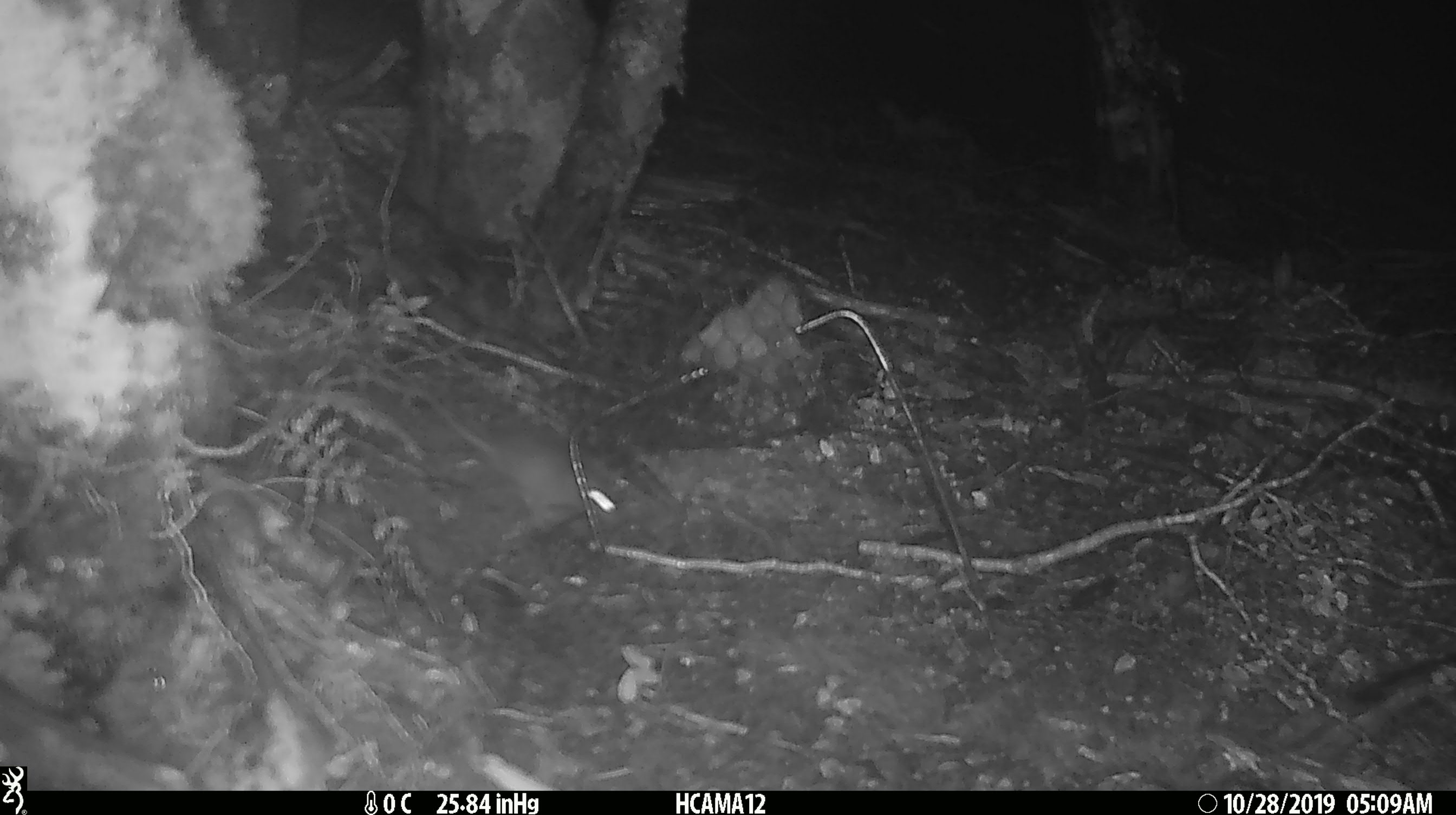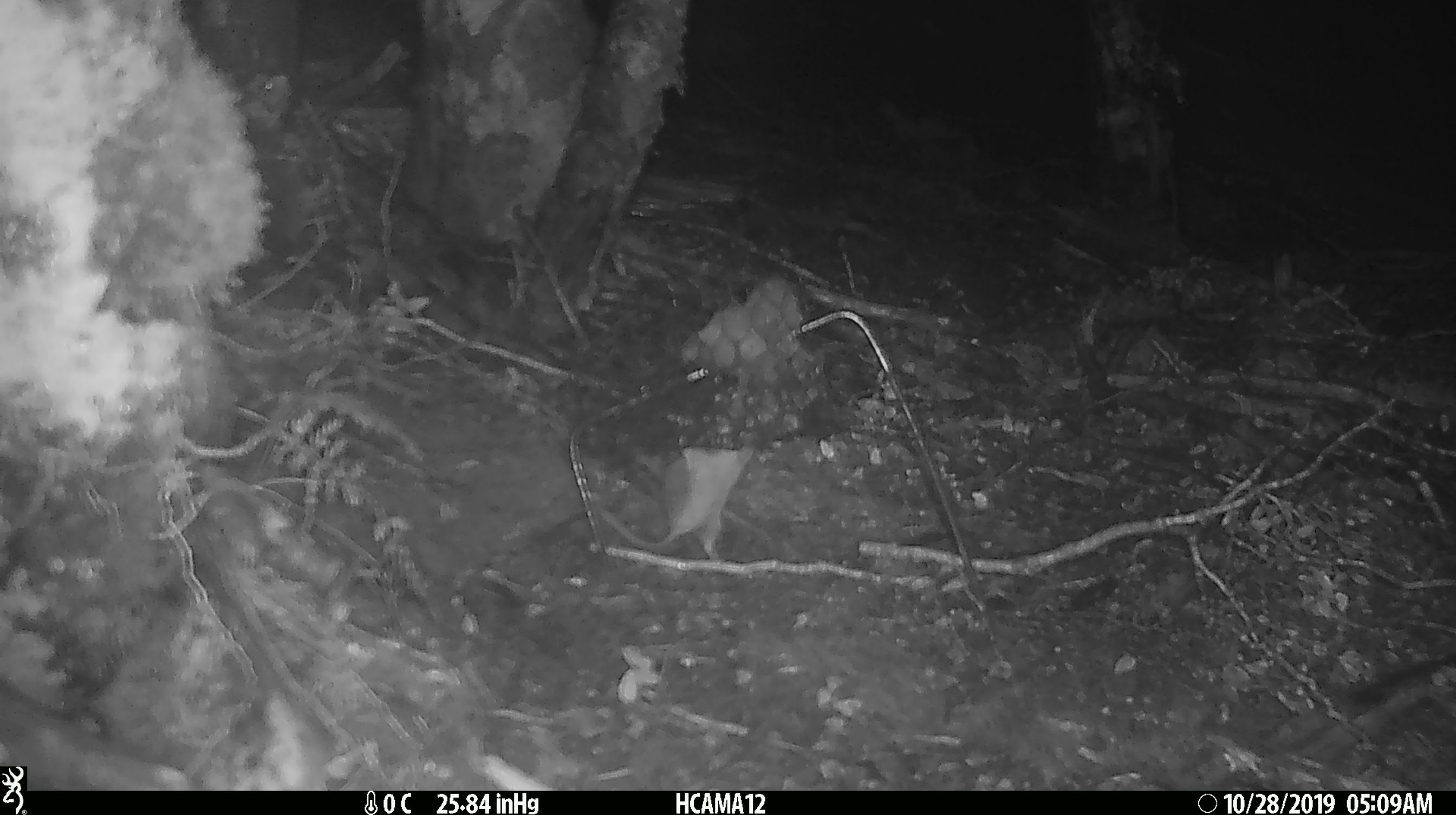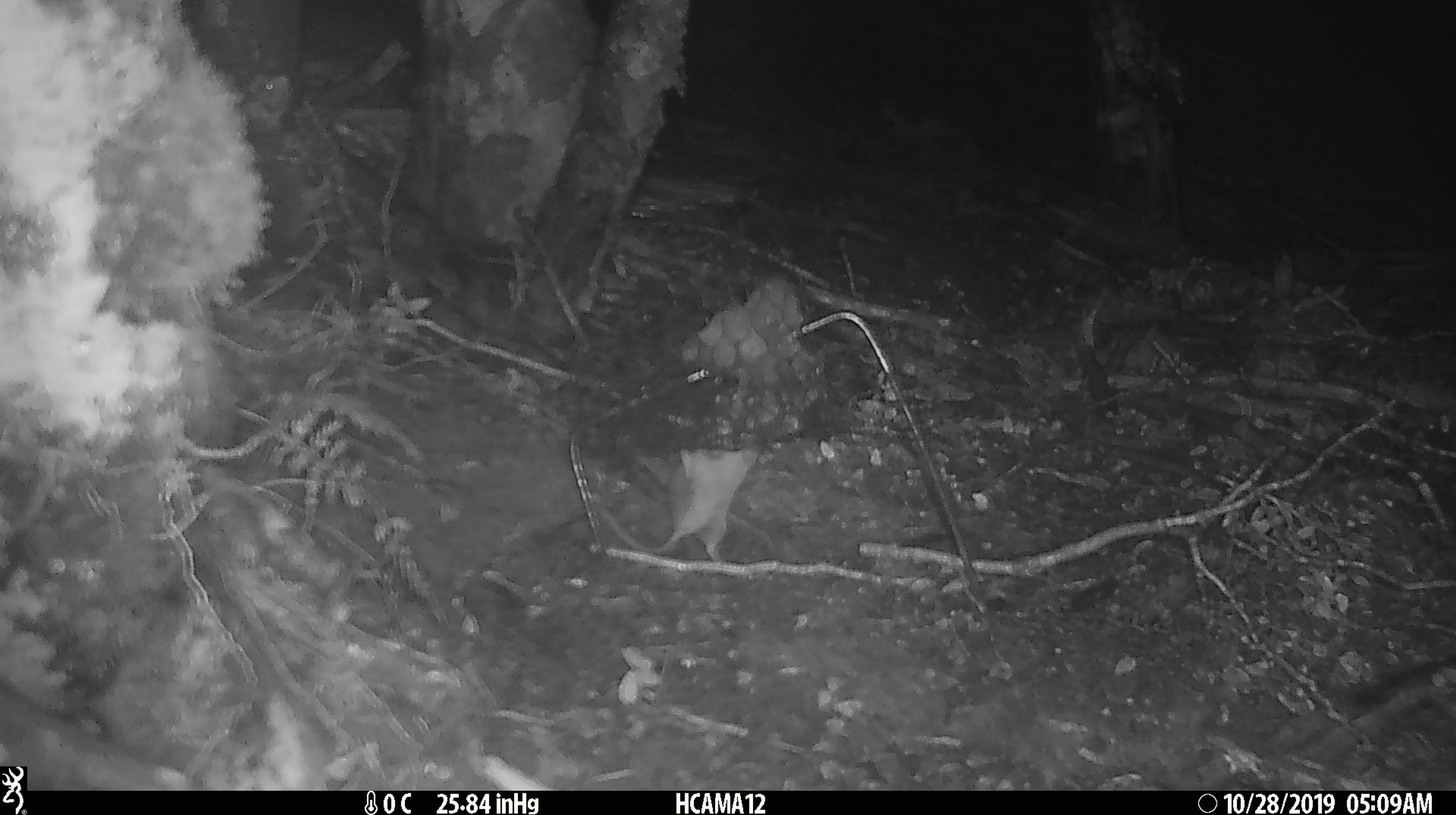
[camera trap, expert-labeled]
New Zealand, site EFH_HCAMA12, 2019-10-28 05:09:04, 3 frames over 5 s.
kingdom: Animalia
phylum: Chordata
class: Mammalia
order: Rodentia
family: Muridae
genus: Mus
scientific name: Mus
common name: mouse